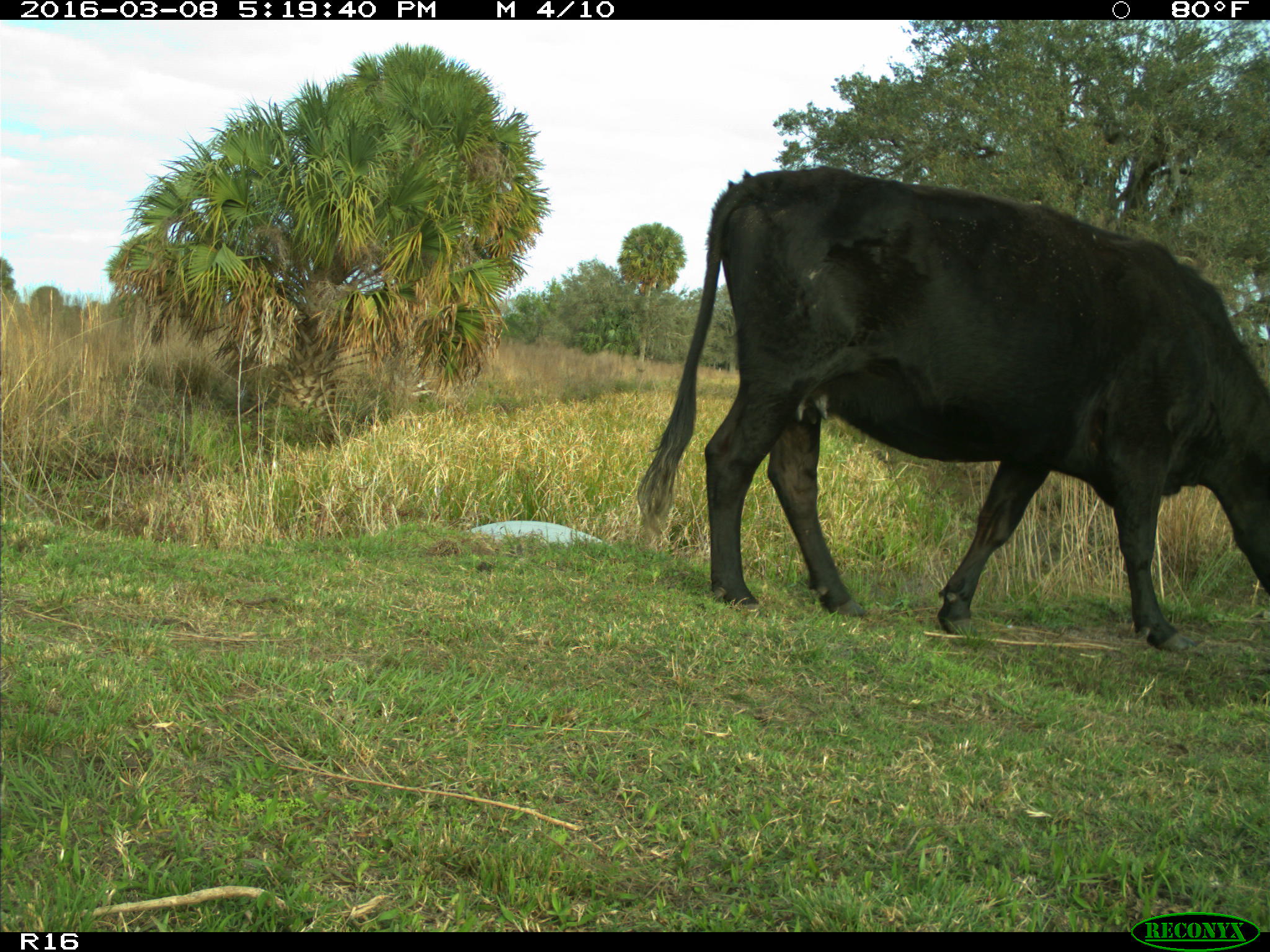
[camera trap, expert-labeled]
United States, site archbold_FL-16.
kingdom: Animalia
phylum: Chordata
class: Mammalia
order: Artiodactyla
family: Bovidae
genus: Bos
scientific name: Bos taurus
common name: domestic cow